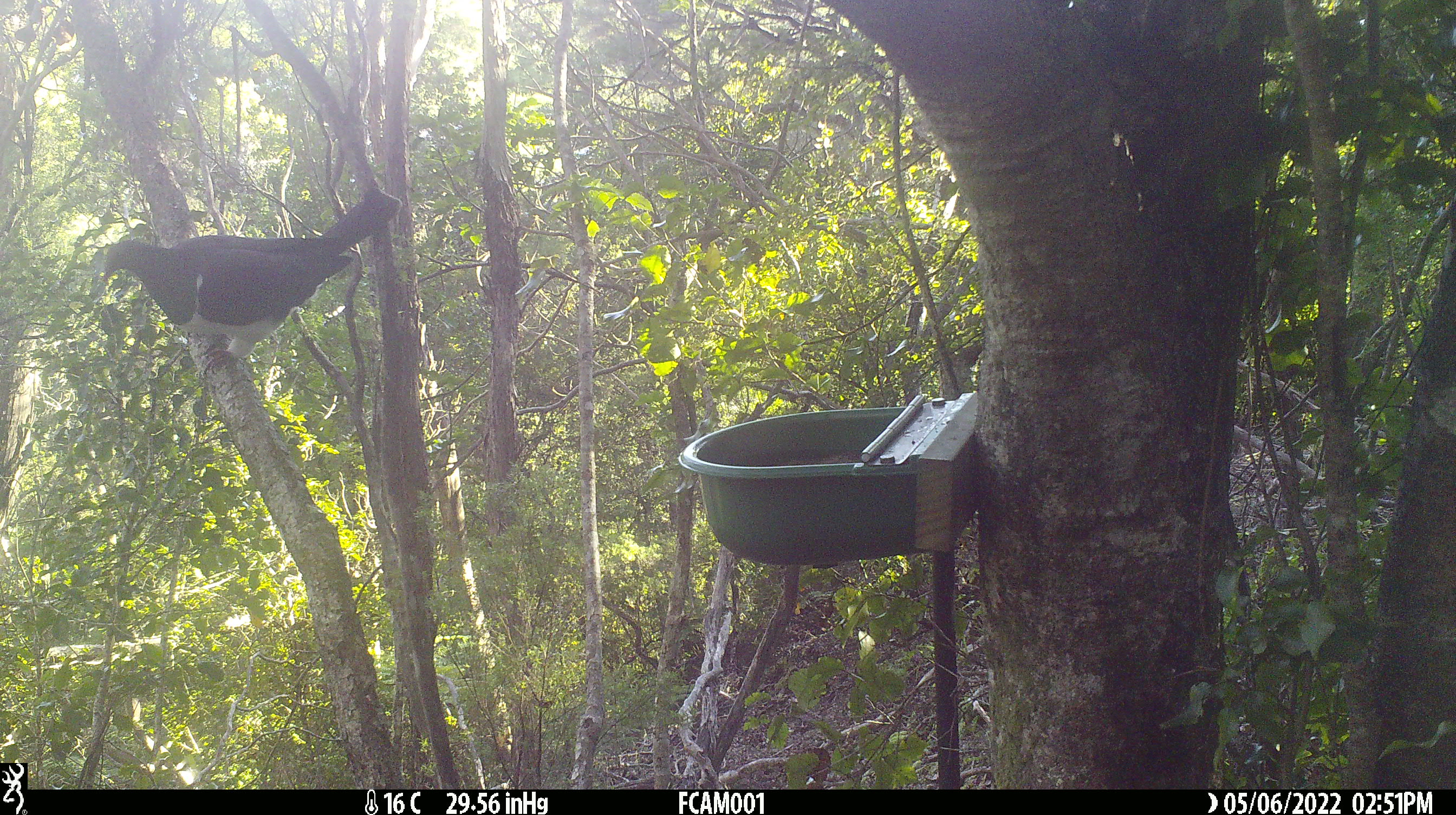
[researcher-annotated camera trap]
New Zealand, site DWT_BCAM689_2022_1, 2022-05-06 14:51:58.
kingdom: Animalia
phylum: Chordata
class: Aves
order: Columbiformes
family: Columbidae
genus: Hemiphaga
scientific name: Hemiphaga novaeseelandiae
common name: new zealand pigeon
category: kereru